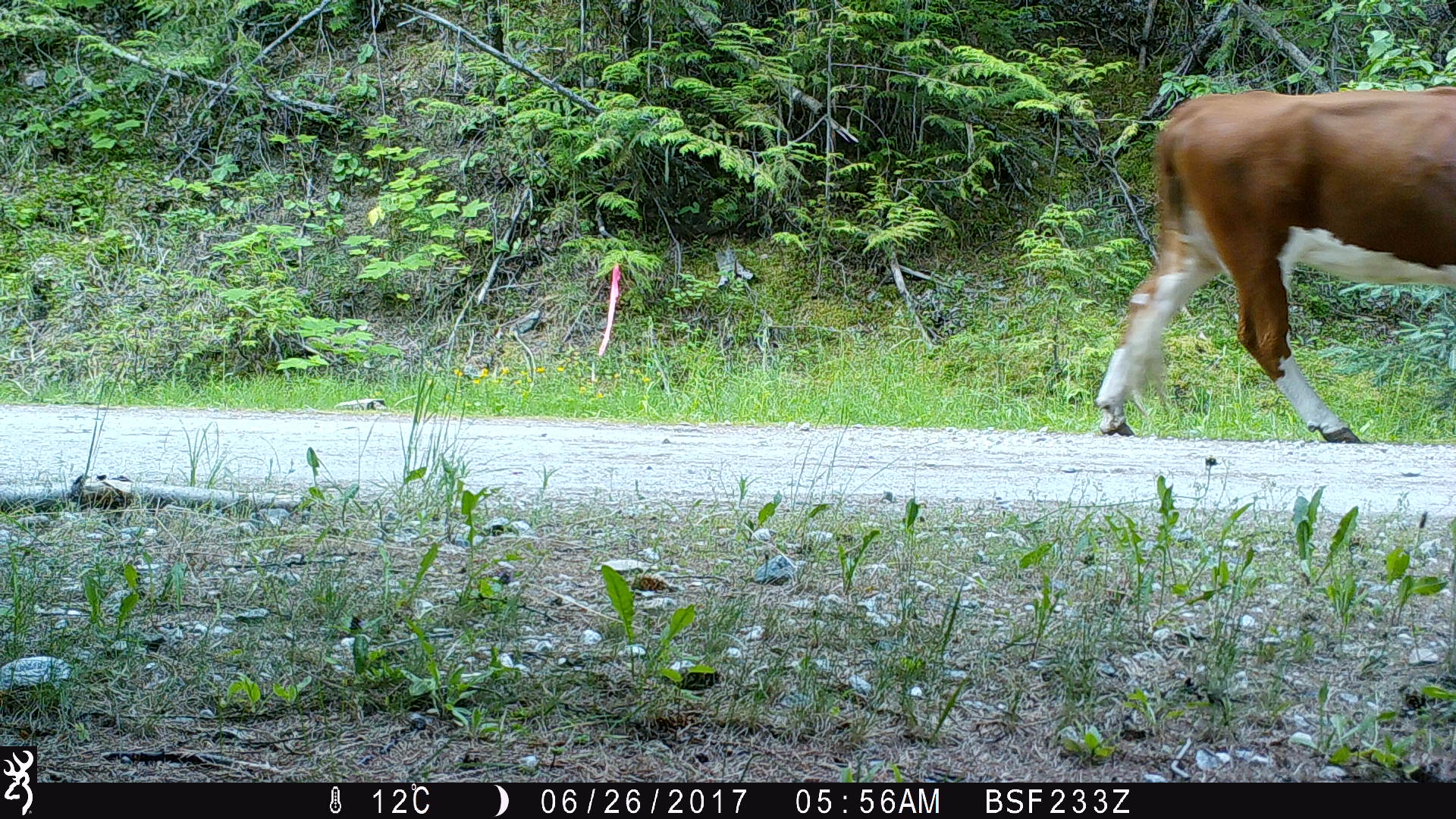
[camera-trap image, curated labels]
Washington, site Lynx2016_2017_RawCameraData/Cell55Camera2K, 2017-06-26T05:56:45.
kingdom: Animalia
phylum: Chordata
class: Mammalia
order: Artiodactyla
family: Bovidae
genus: Bos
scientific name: Bos taurus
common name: domestic cattle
Domestic cattle (Bos taurus). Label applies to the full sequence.